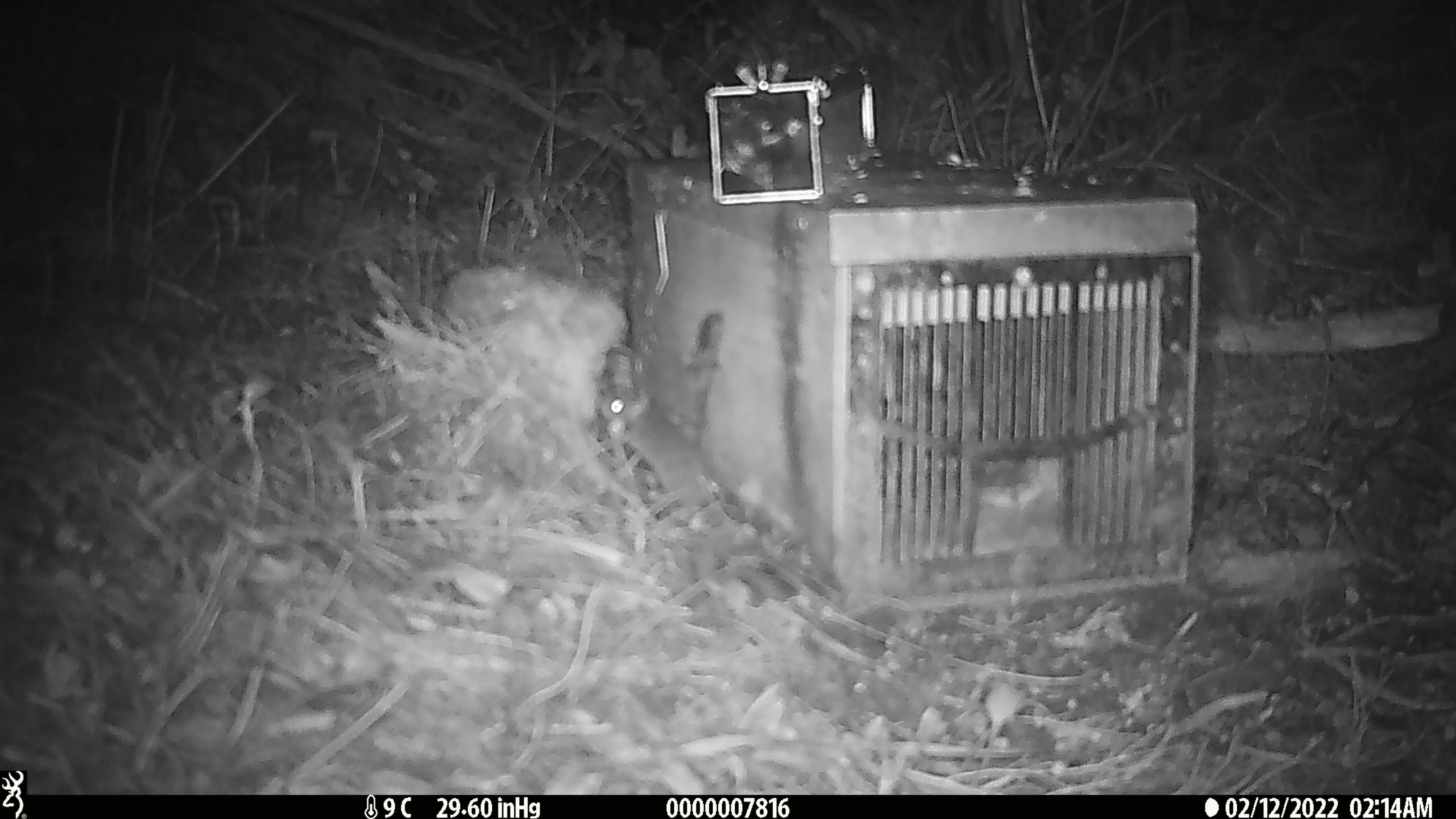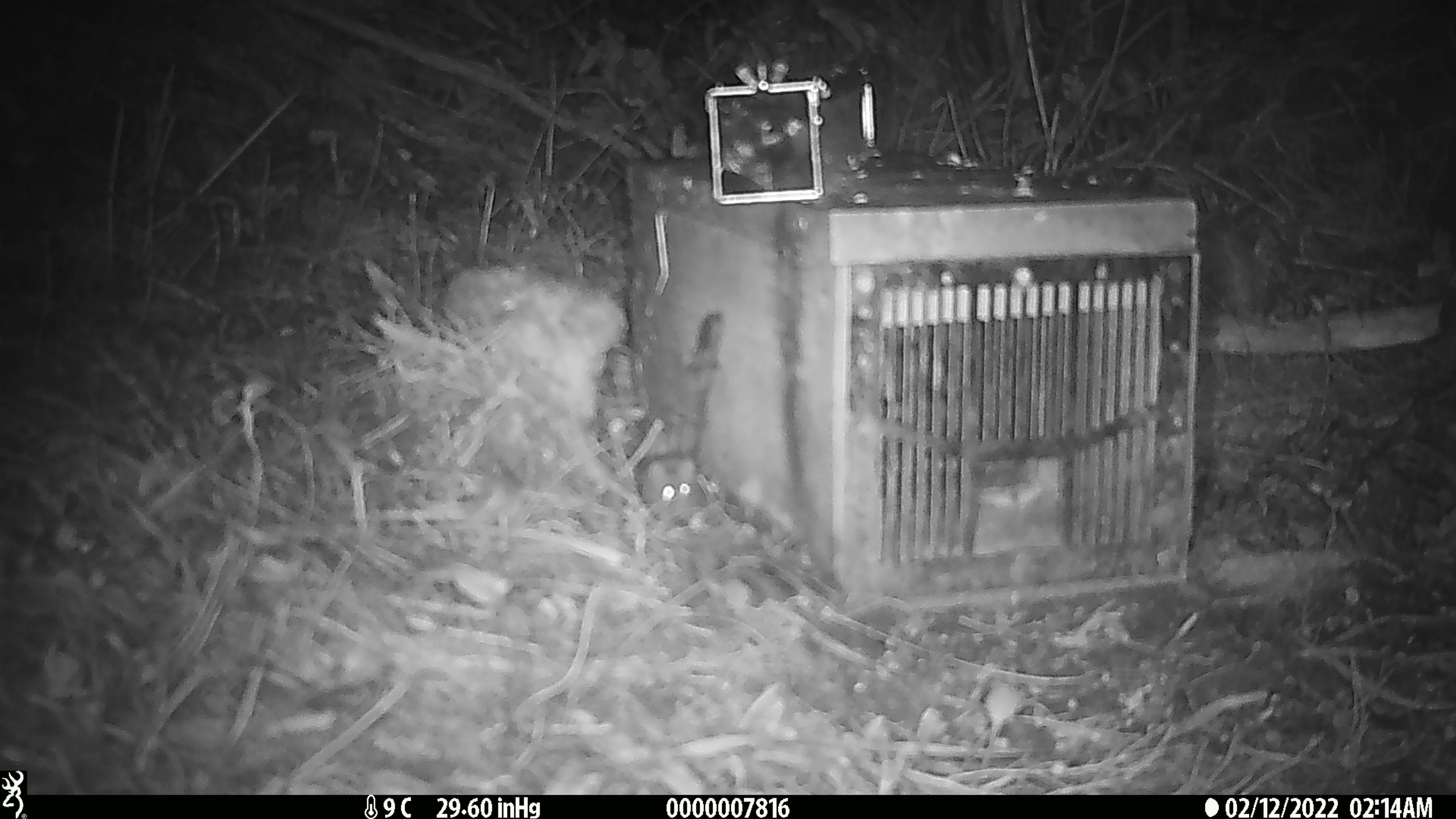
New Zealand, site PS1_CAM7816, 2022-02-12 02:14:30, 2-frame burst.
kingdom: Animalia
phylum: Chordata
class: Mammalia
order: Rodentia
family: Muridae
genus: Mus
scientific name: Mus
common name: mouse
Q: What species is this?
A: Mouse (Mus).